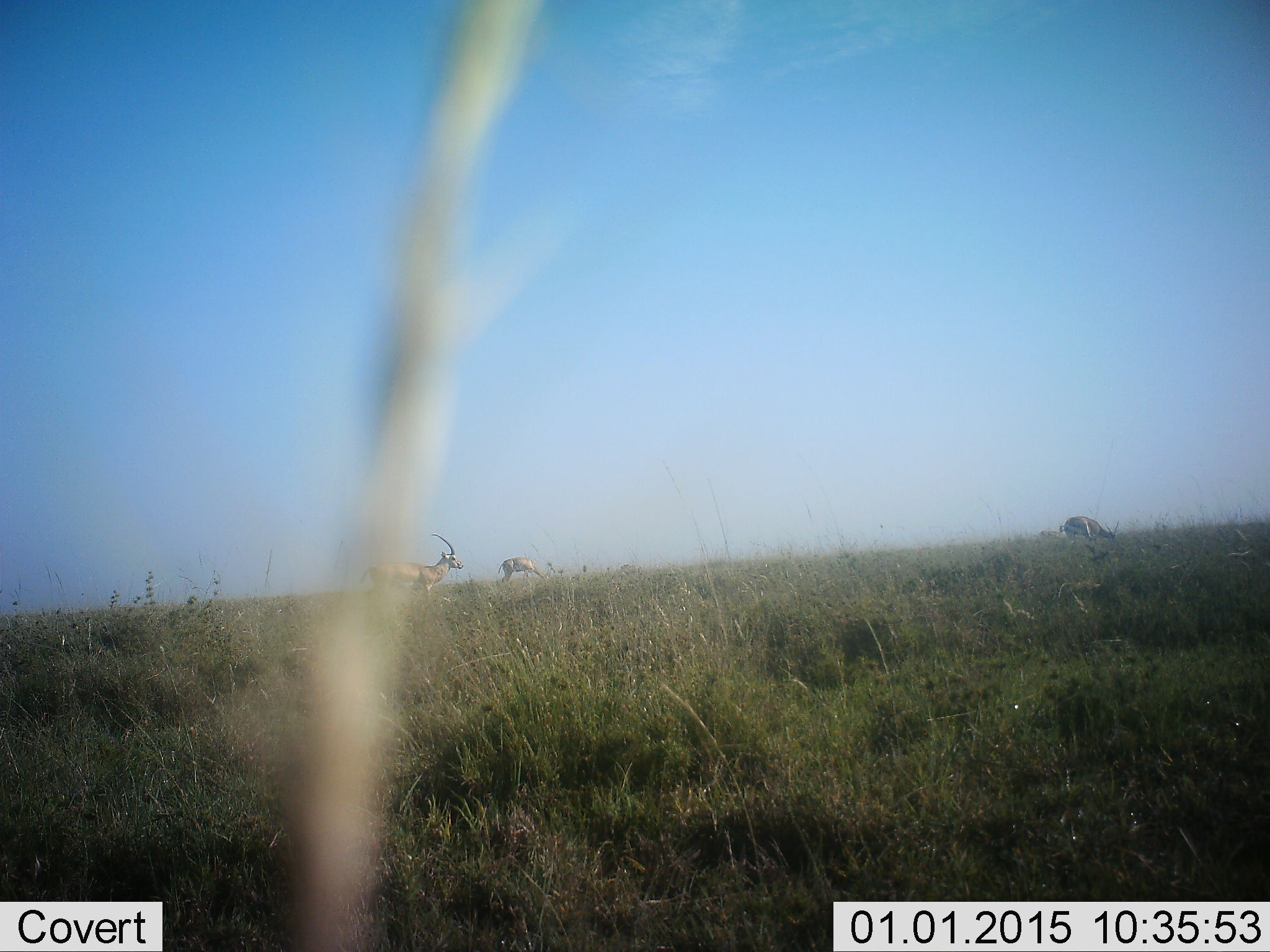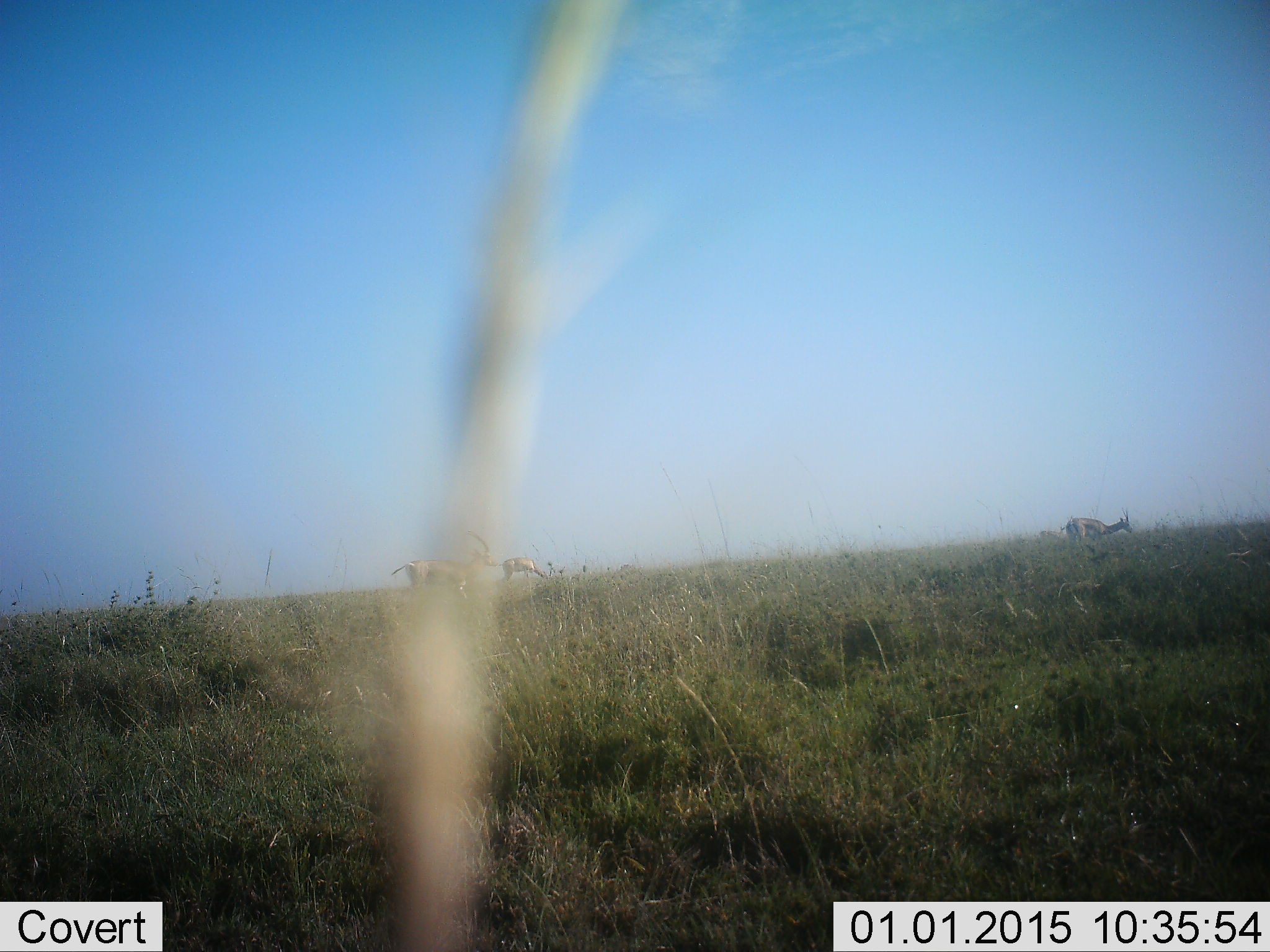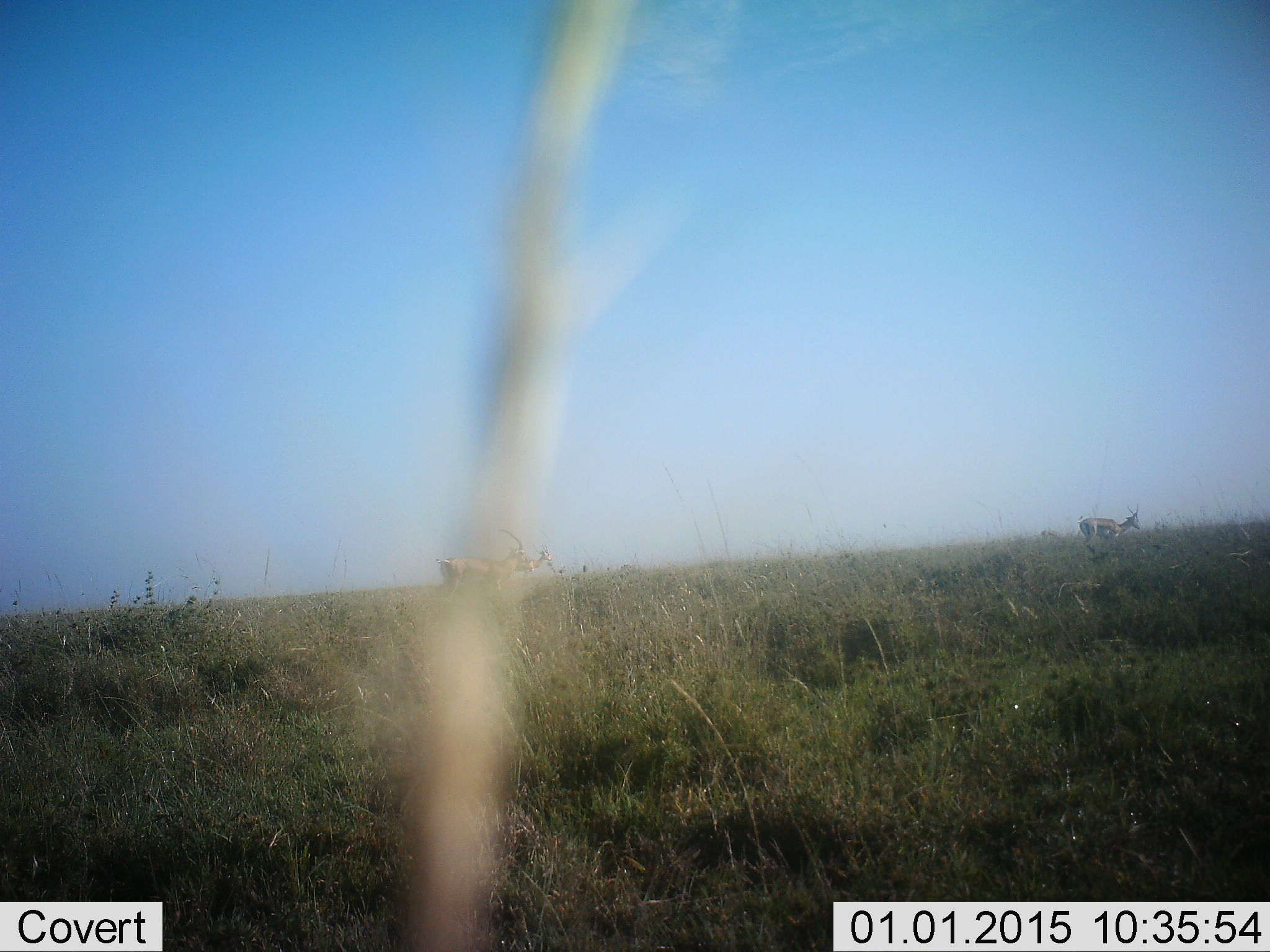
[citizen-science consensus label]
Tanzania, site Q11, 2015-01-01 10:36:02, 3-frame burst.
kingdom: Animalia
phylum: Chordata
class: Mammalia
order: Artiodactyla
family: Bovidae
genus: Eudorcas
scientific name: Eudorcas thomsonii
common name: thomson's gazelle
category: gazellethomsons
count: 3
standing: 30%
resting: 0%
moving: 50%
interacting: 0%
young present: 0%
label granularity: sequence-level